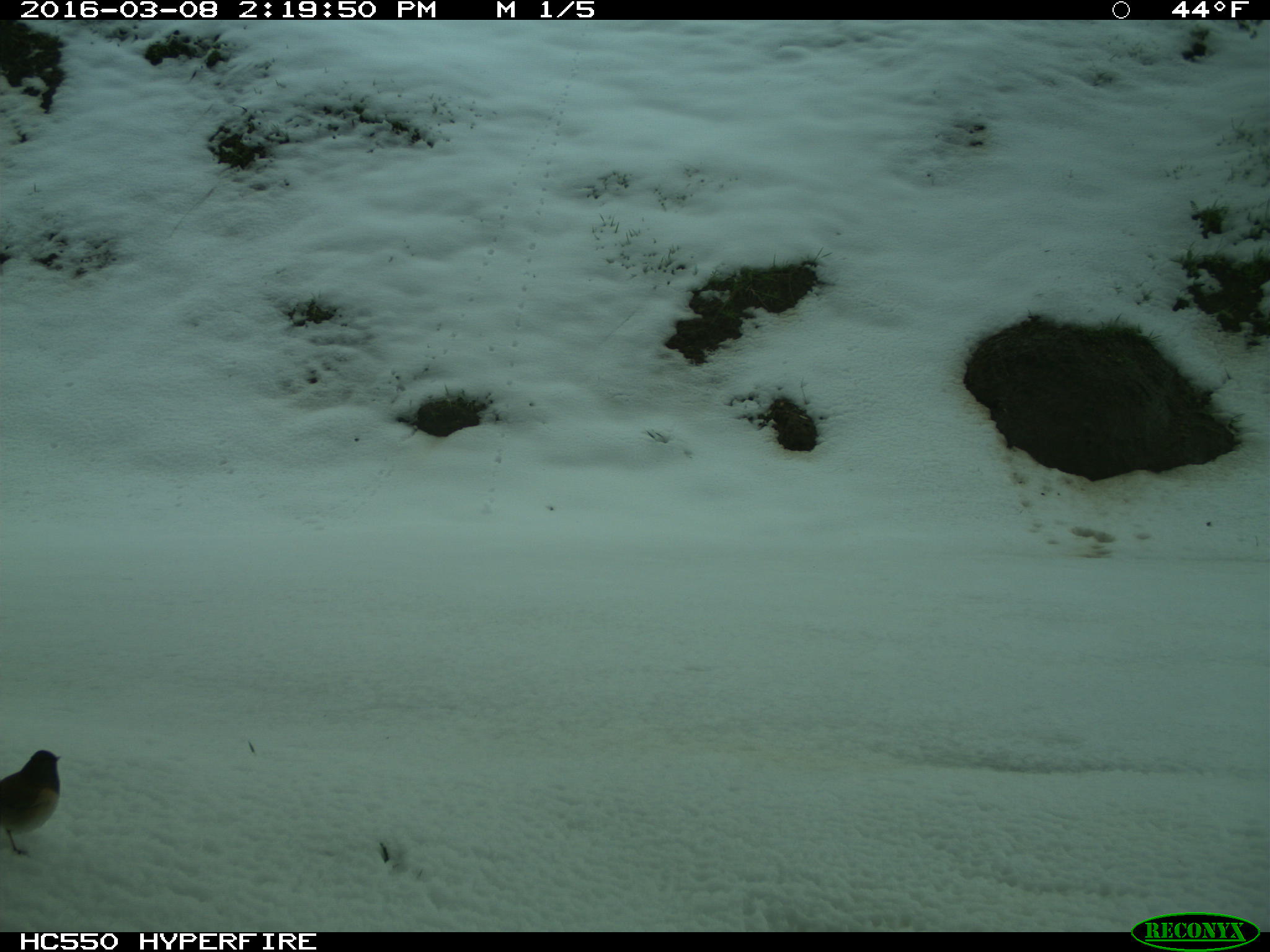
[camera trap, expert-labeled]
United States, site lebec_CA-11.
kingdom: Animalia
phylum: Chordata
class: Aves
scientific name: Aves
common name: birds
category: unidentified bird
Unidentified bird (birds) (Aves).